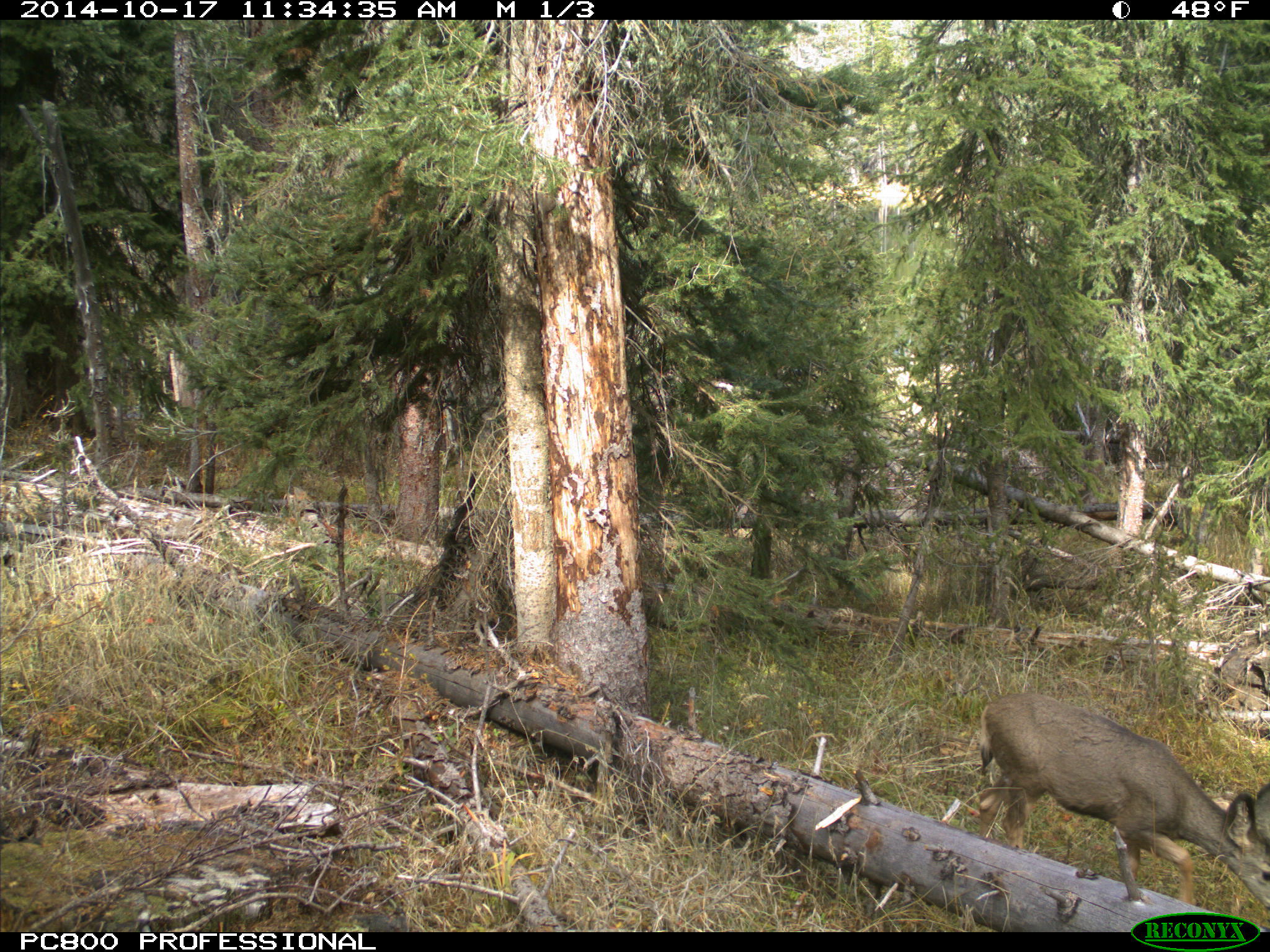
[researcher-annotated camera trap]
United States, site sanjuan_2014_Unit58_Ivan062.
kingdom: Animalia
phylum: Chordata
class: Mammalia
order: Artiodactyla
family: Cervidae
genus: Odocoileus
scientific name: Odocoileus hemionus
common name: mule deer